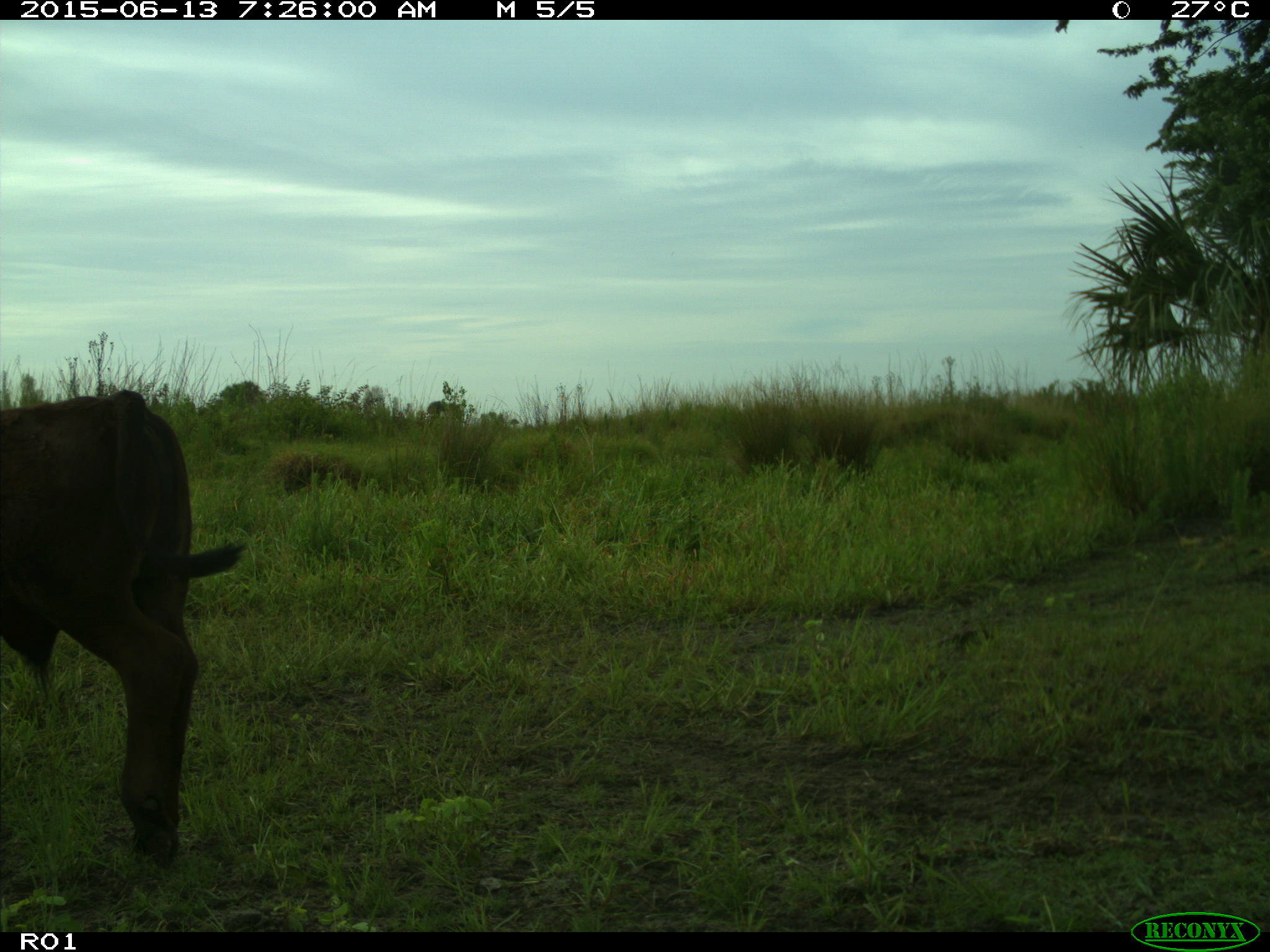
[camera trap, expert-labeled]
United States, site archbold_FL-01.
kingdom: Animalia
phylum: Chordata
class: Mammalia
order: Artiodactyla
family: Bovidae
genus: Bos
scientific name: Bos taurus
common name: domestic cow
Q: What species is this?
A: Bos taurus (domestic cow).